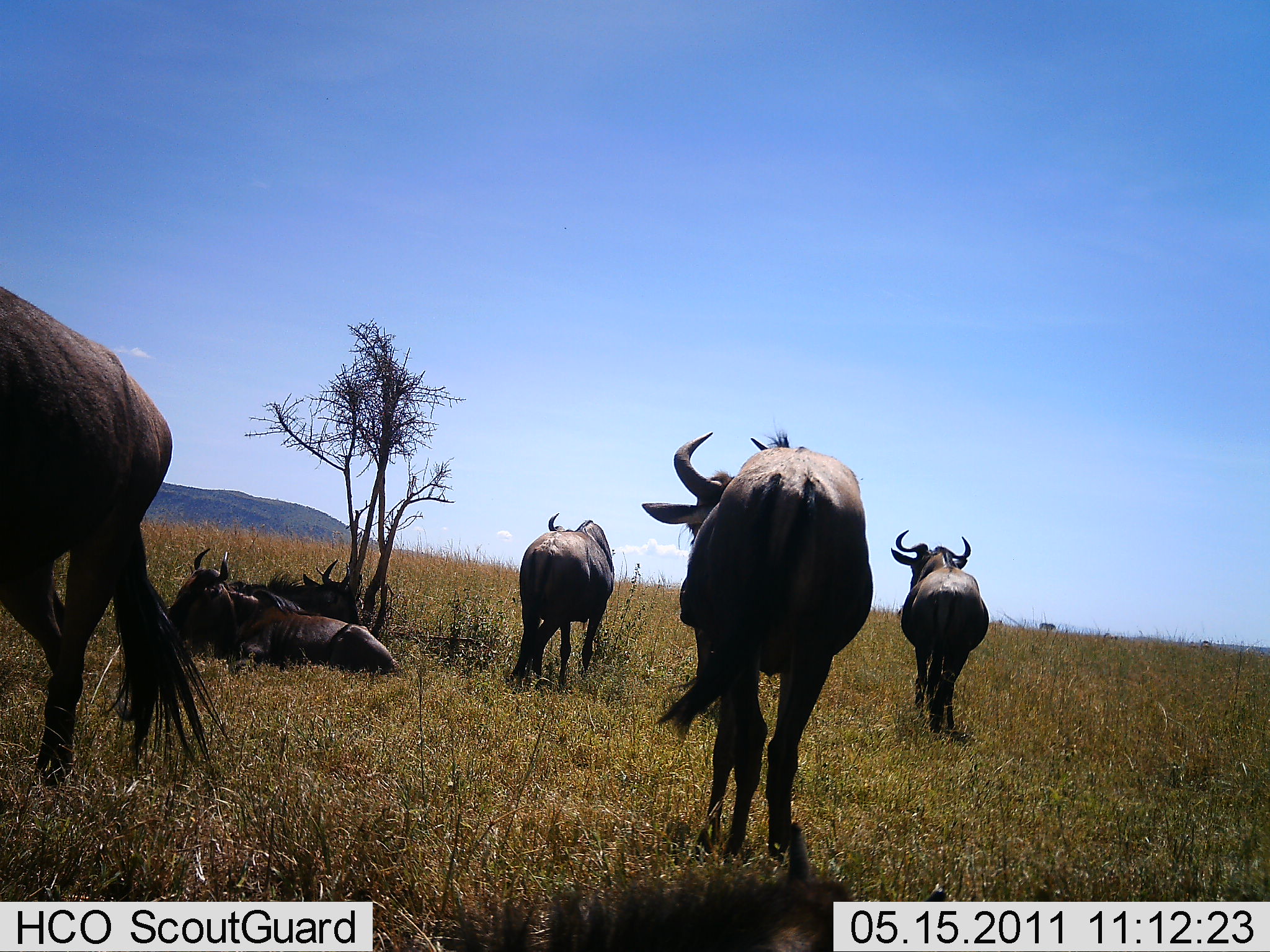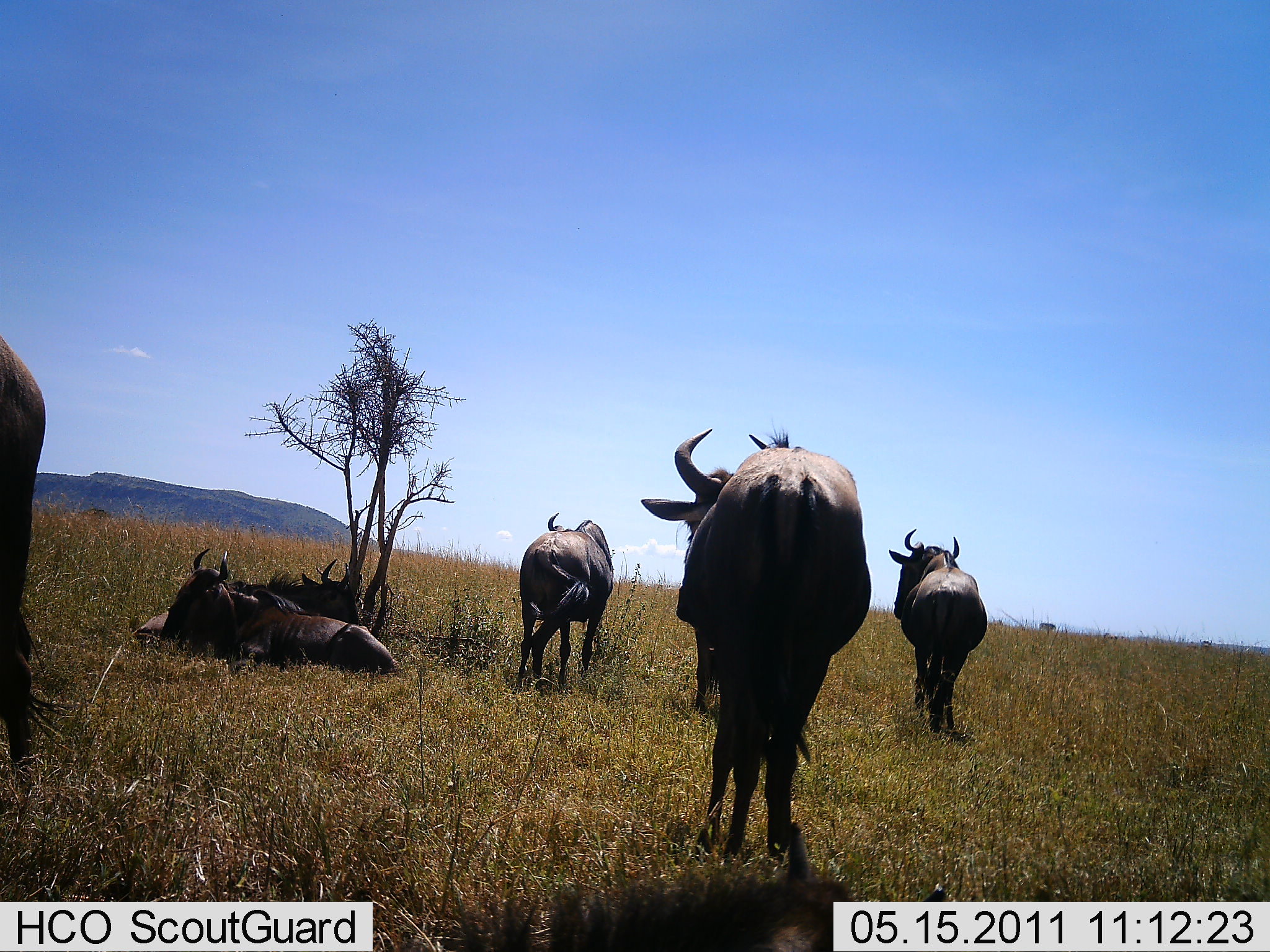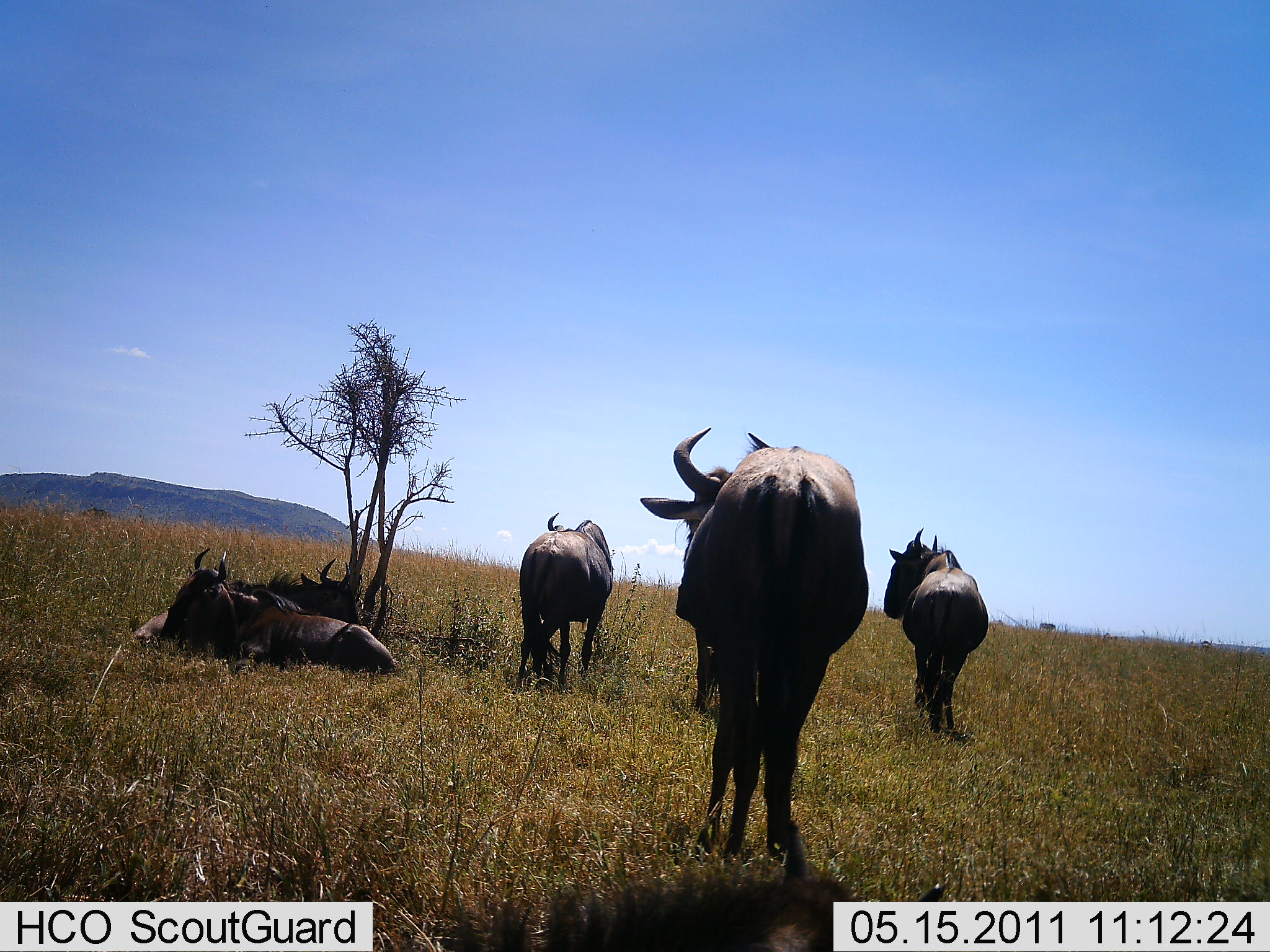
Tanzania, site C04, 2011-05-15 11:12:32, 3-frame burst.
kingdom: Animalia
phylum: Chordata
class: Mammalia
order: Artiodactyla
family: Bovidae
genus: Connochaetes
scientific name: Connochaetes taurinus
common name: blue wildebeest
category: wildebeest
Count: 7.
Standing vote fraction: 92%.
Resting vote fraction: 92%.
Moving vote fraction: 38%.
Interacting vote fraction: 0%.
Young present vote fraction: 0%.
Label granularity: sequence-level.